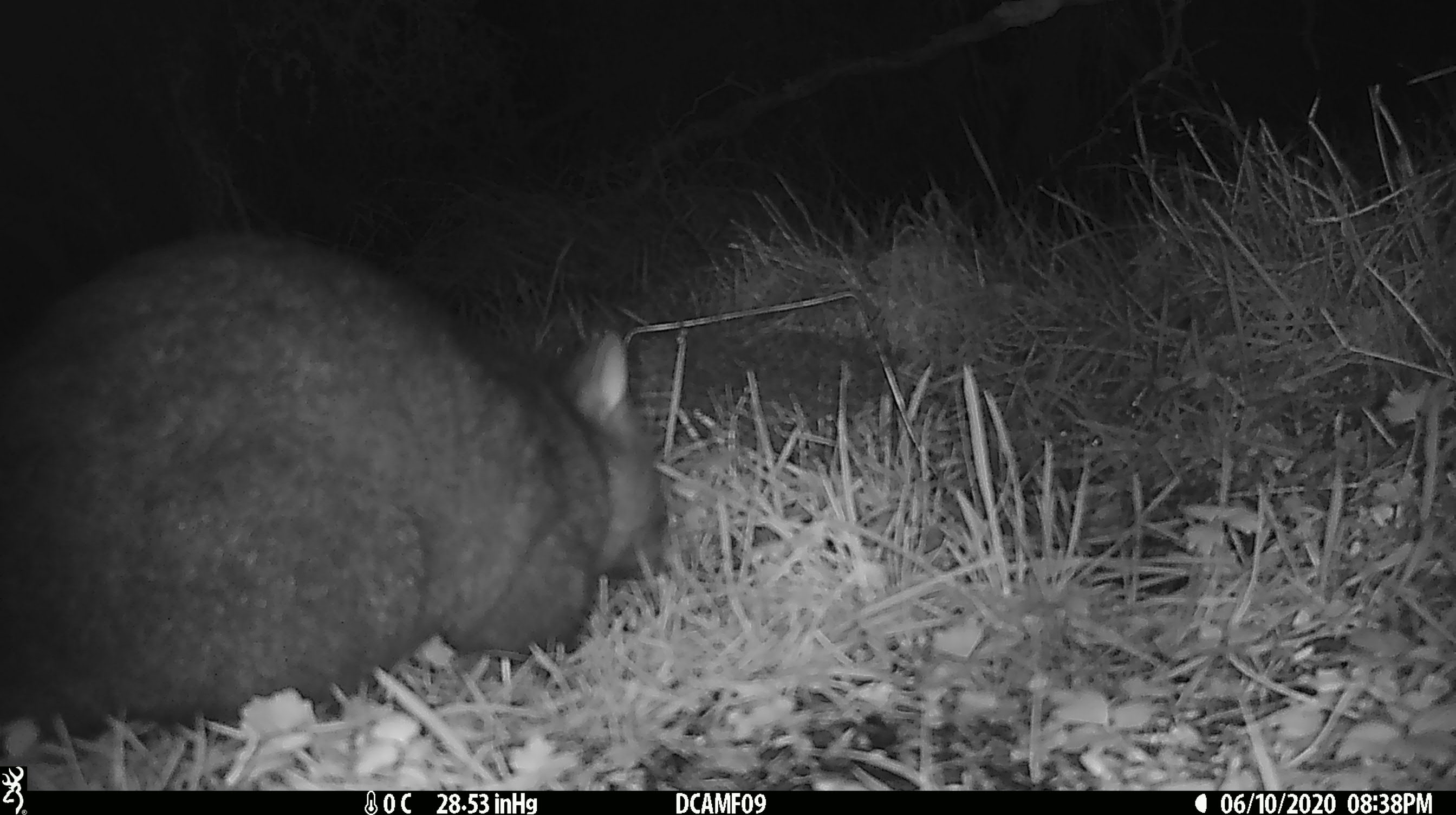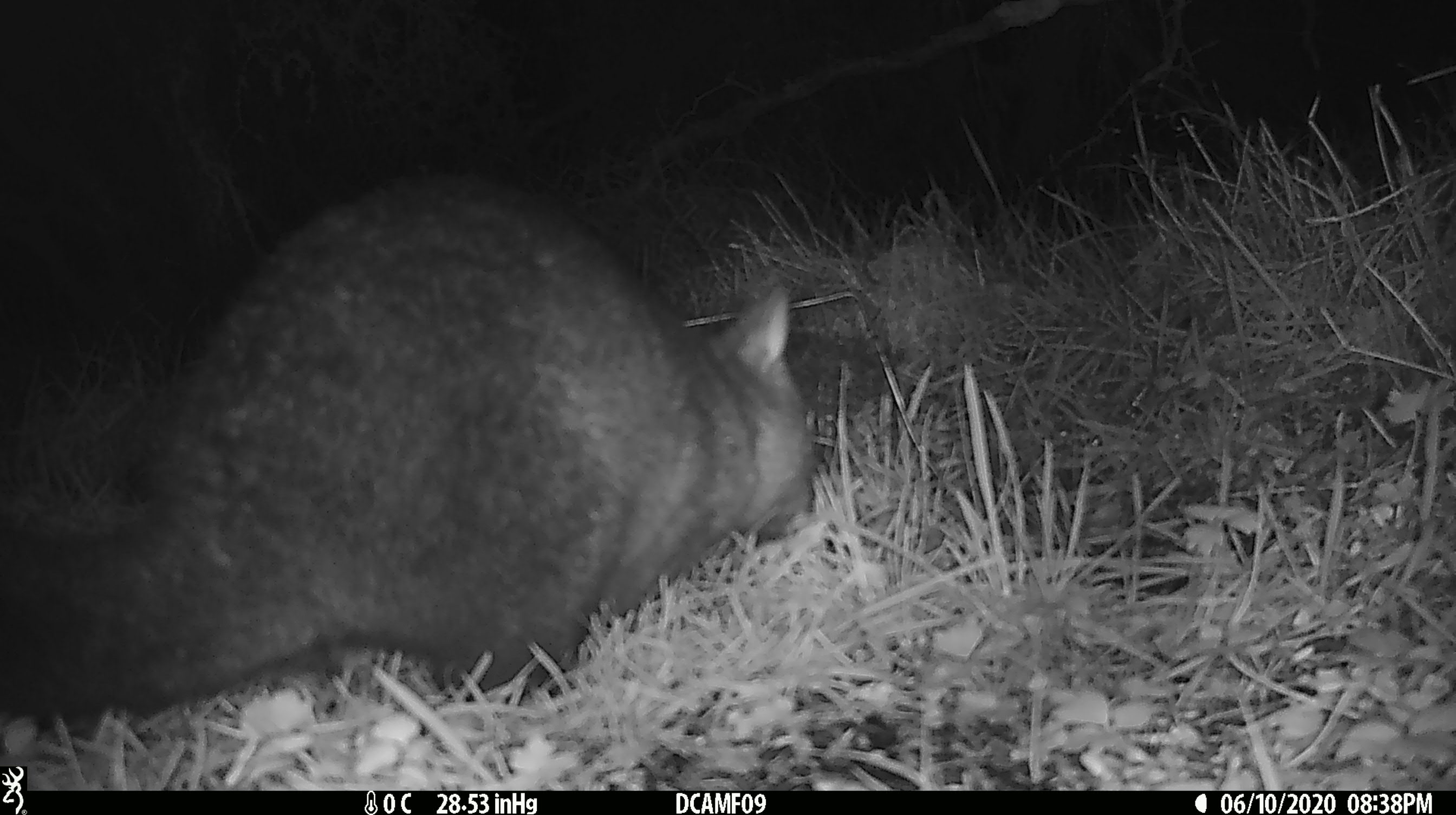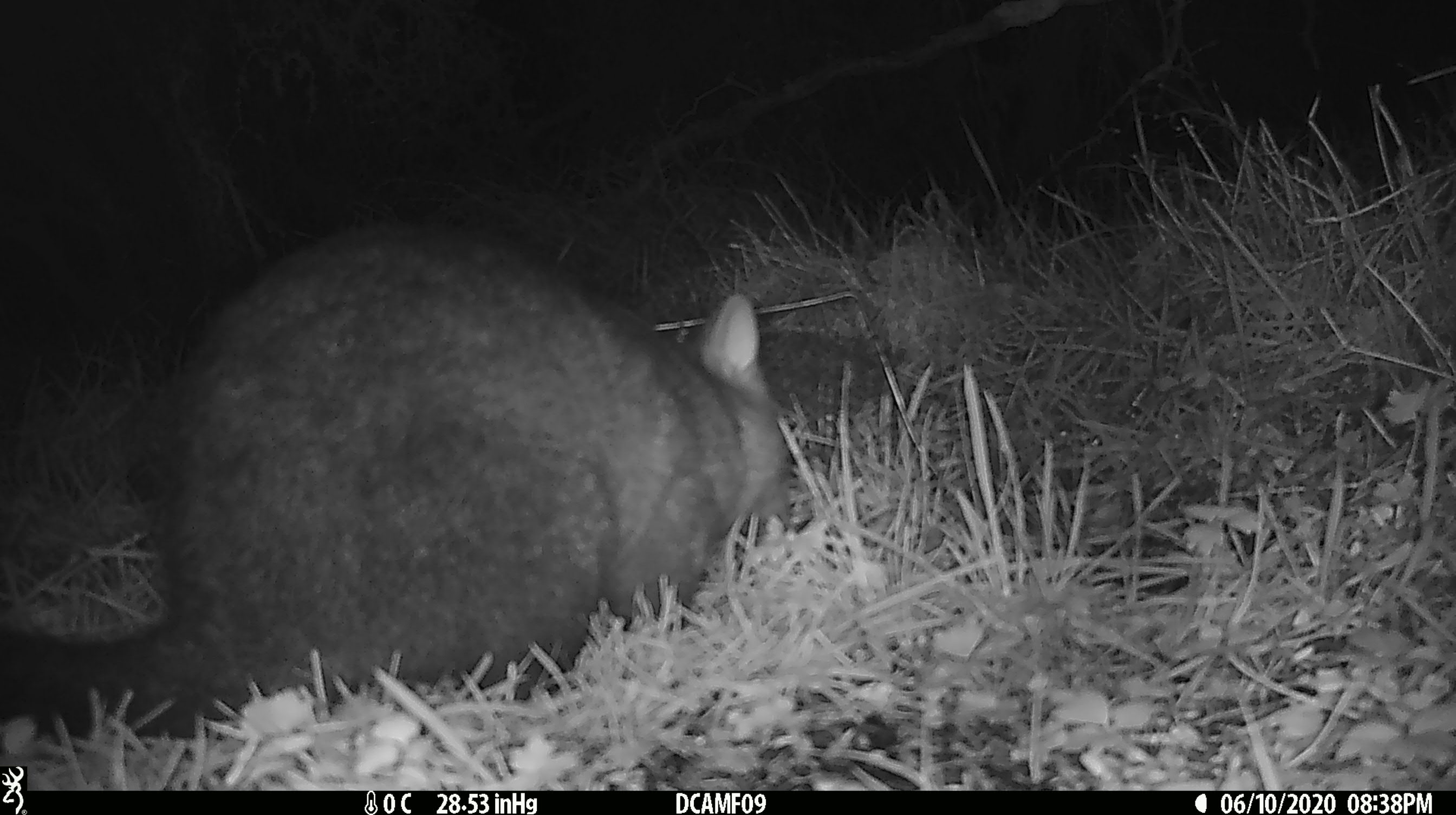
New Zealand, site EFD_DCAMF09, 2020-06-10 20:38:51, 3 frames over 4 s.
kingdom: Animalia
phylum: Chordata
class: Mammalia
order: Diprotodontia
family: Phalangeridae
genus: Trichosurus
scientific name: Trichosurus vulpecula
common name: common brushtail possum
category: possum